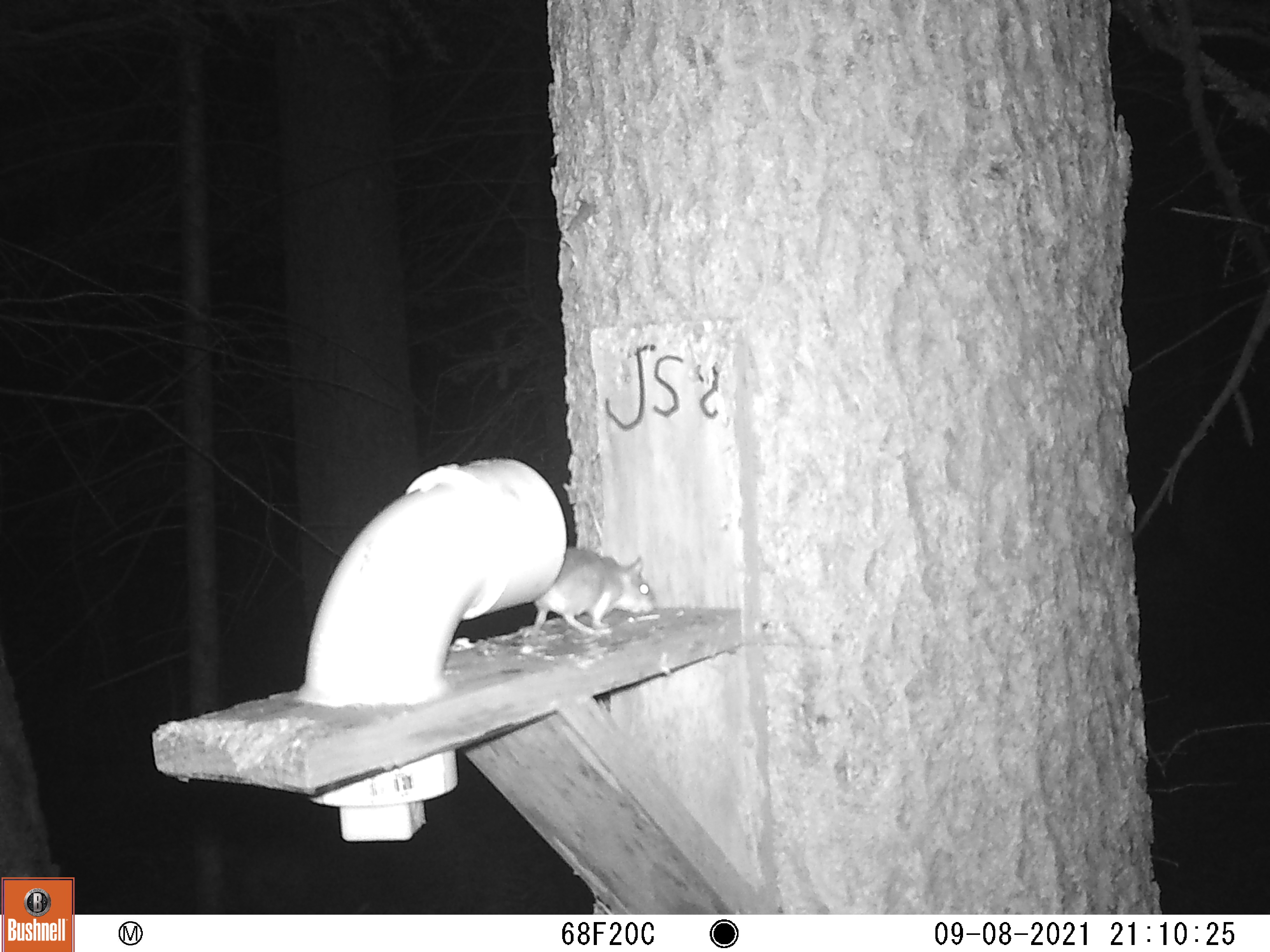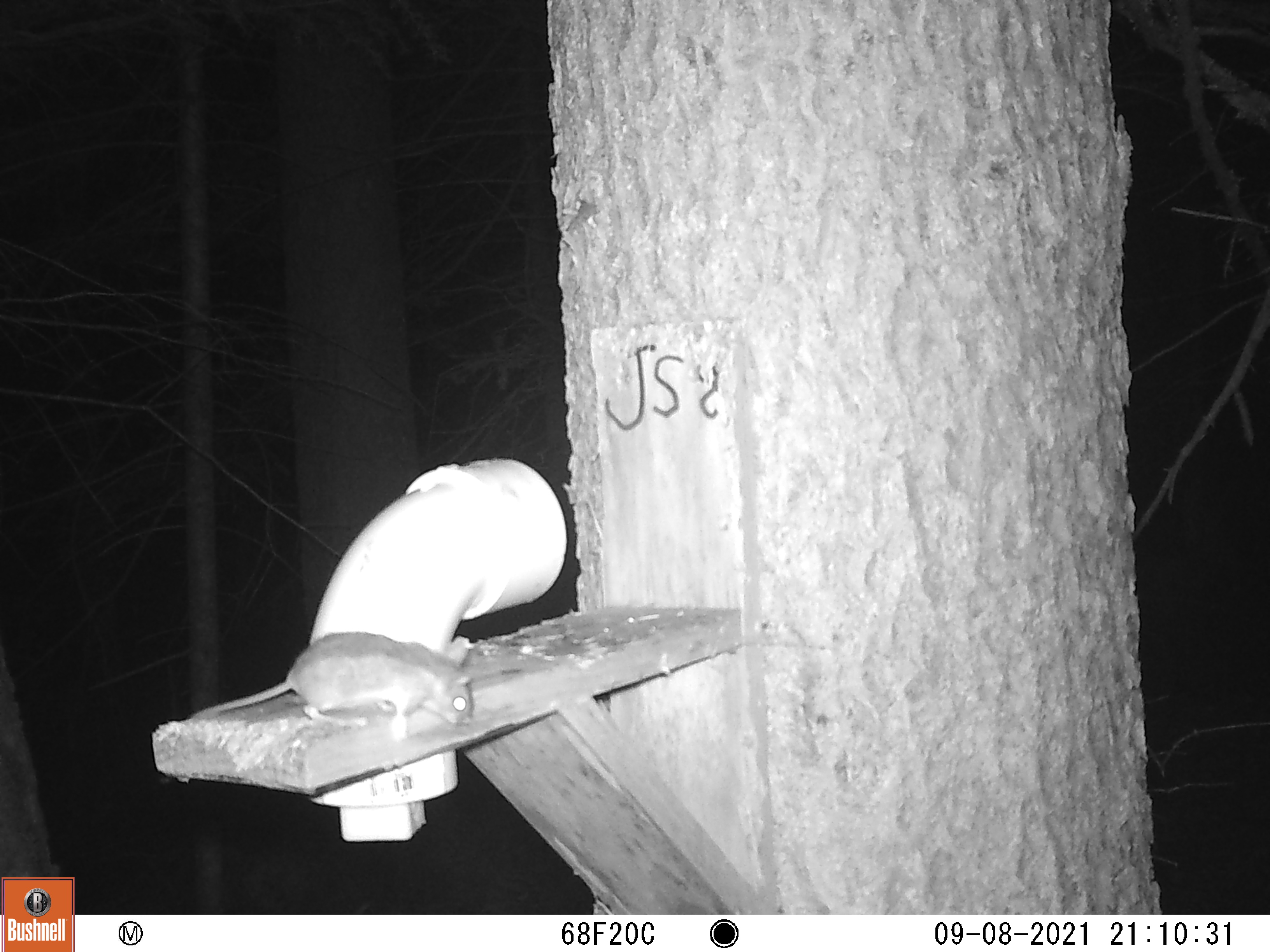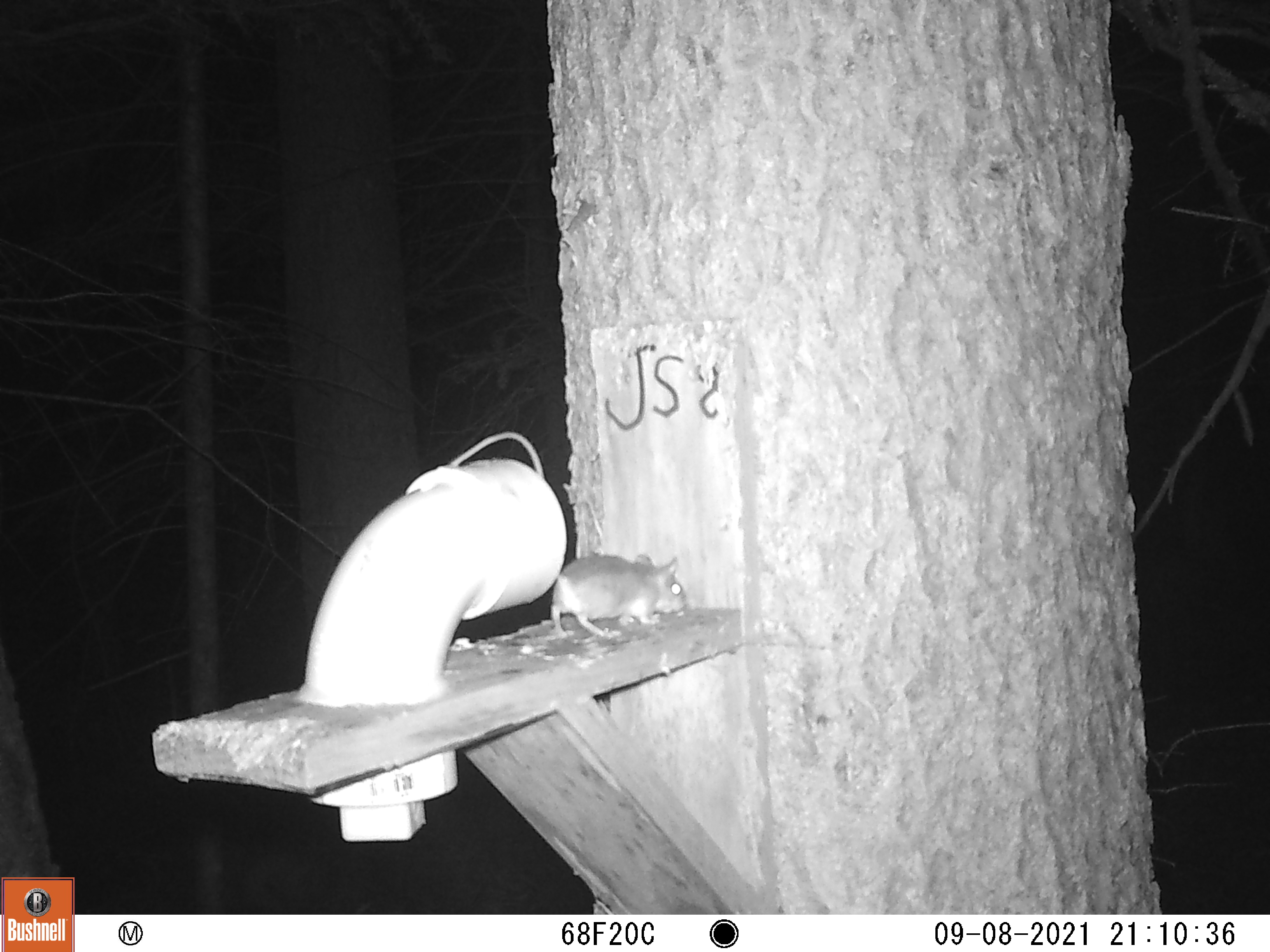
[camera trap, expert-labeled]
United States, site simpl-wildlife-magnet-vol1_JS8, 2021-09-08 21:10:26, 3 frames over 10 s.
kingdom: Animalia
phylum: Chordata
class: Mammalia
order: Rodentia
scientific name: Rodentia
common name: mouse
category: mouse sp.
Mouse sp. (mouse) (Rodentia).